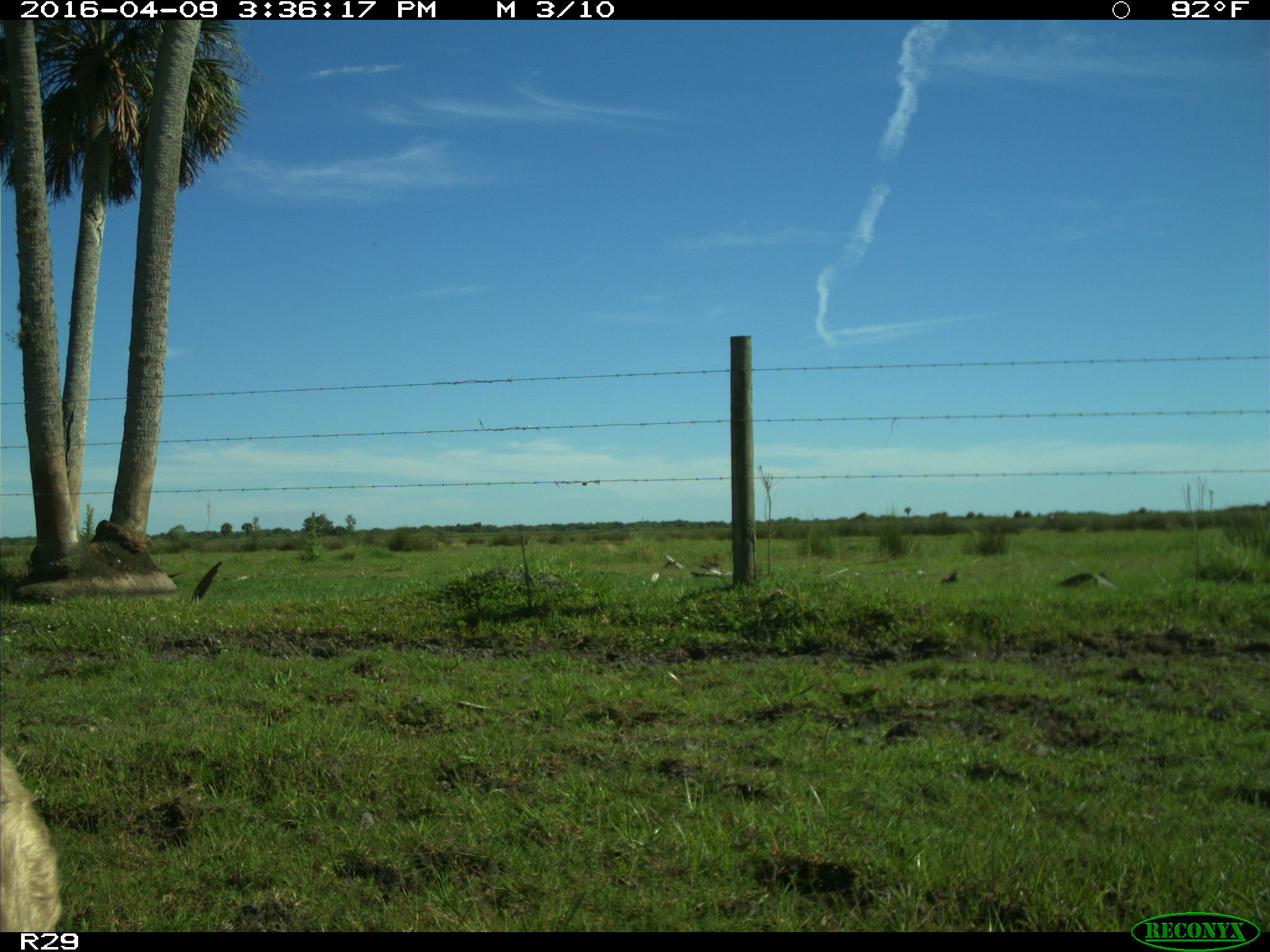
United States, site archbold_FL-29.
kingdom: Animalia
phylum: Chordata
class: Mammalia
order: Artiodactyla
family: Bovidae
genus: Bos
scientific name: Bos taurus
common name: domestic cow